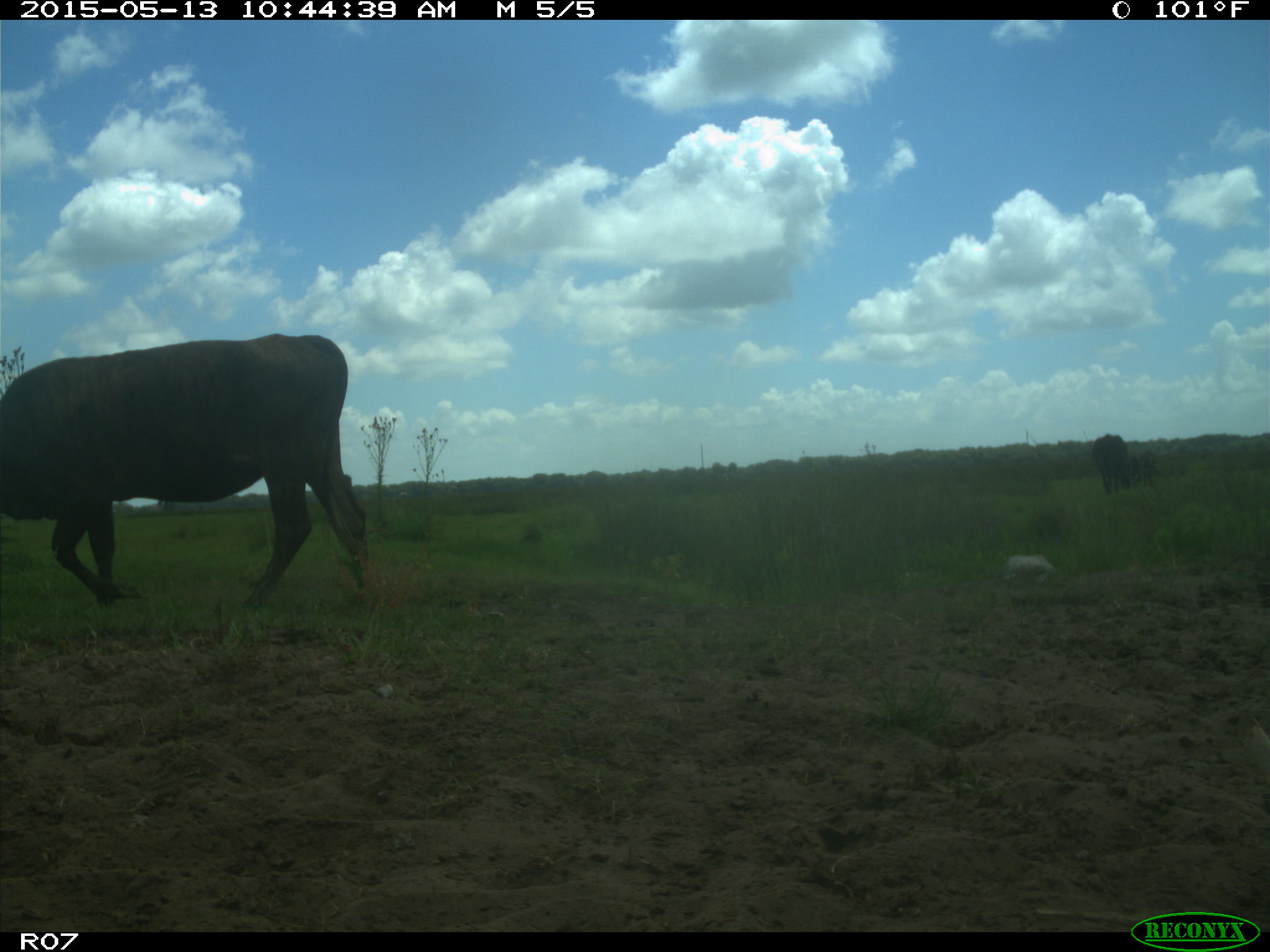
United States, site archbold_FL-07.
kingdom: Animalia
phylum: Chordata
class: Mammalia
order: Artiodactyla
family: Bovidae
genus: Bos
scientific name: Bos taurus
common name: domestic cow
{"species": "Bos taurus (domestic cow)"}